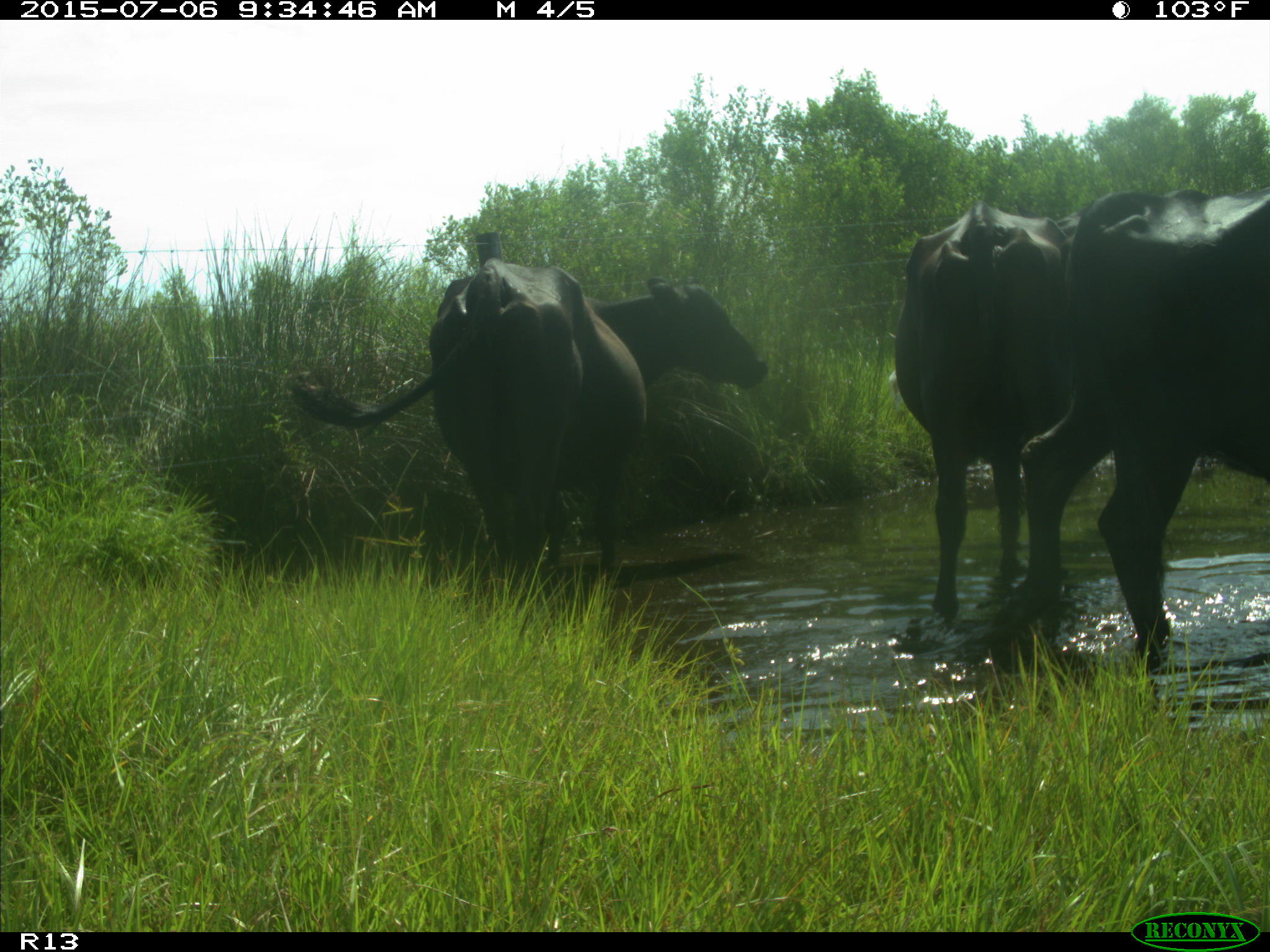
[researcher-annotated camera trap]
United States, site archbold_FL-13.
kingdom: Animalia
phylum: Chordata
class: Mammalia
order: Artiodactyla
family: Bovidae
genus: Bos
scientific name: Bos taurus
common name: domestic cow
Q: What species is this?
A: Bos taurus (domestic cow).